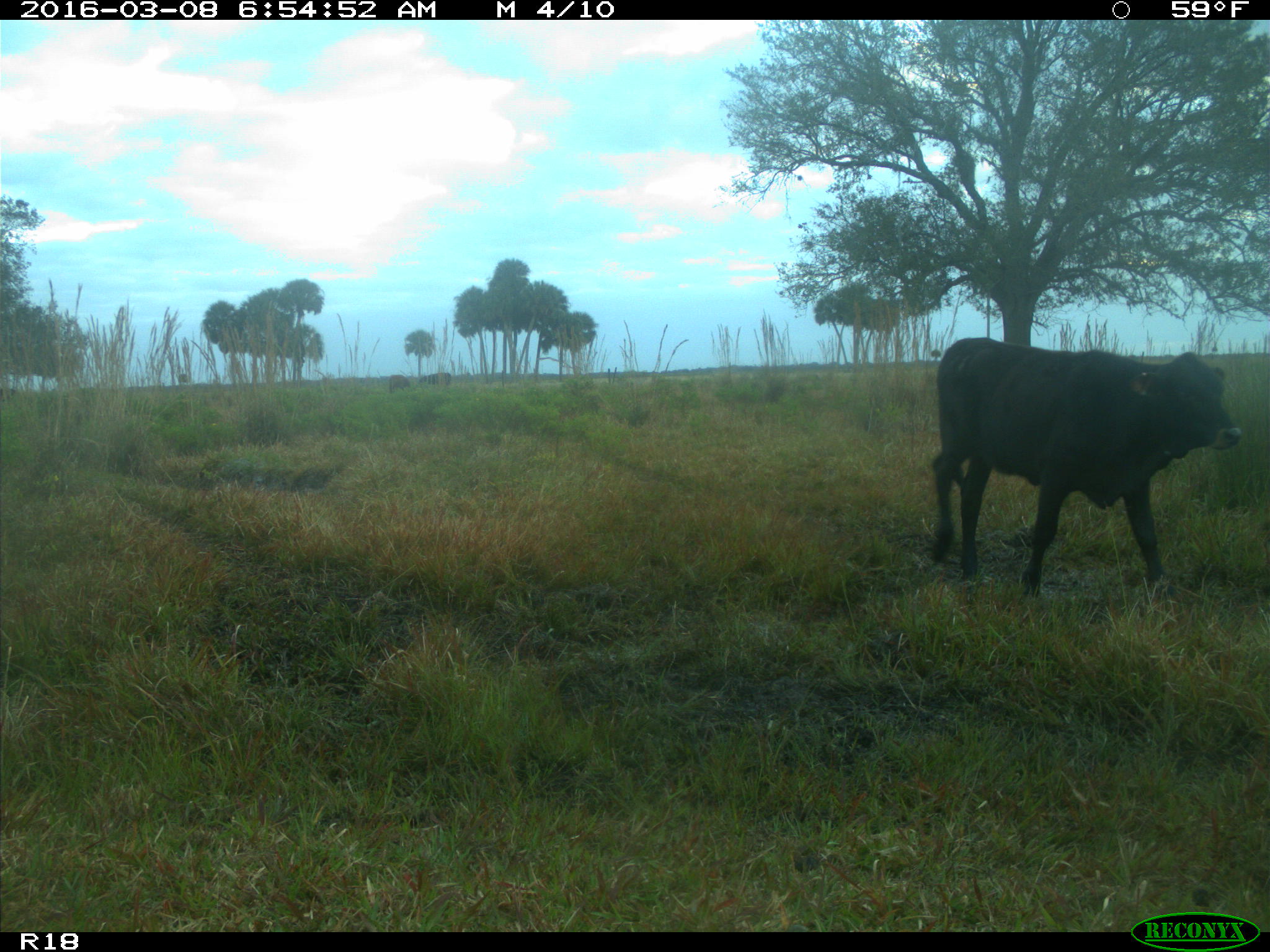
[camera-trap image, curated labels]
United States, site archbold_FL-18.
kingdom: Animalia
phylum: Chordata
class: Mammalia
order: Artiodactyla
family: Bovidae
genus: Bos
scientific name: Bos taurus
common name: domestic cow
Bos taurus (domestic cow).